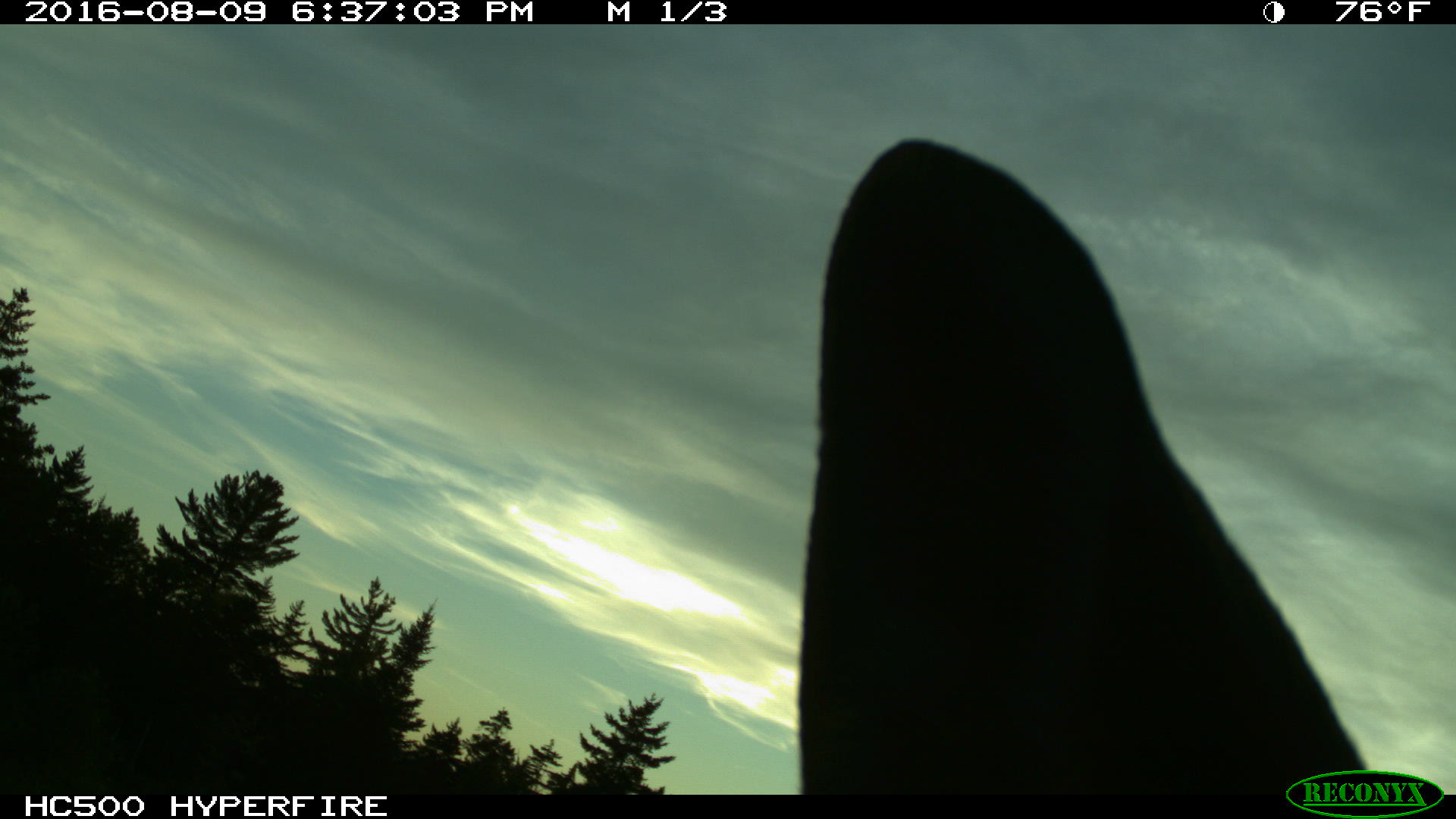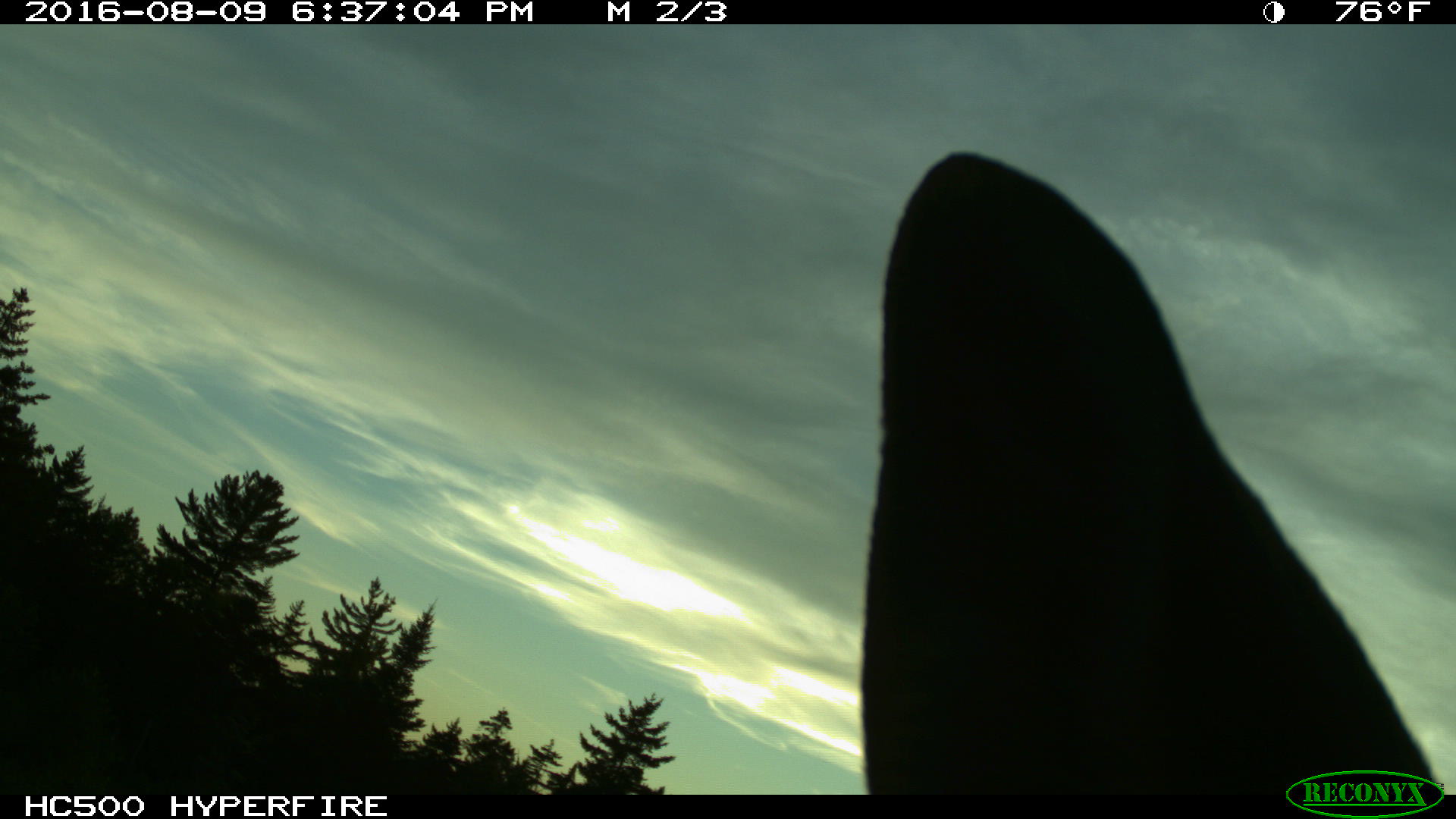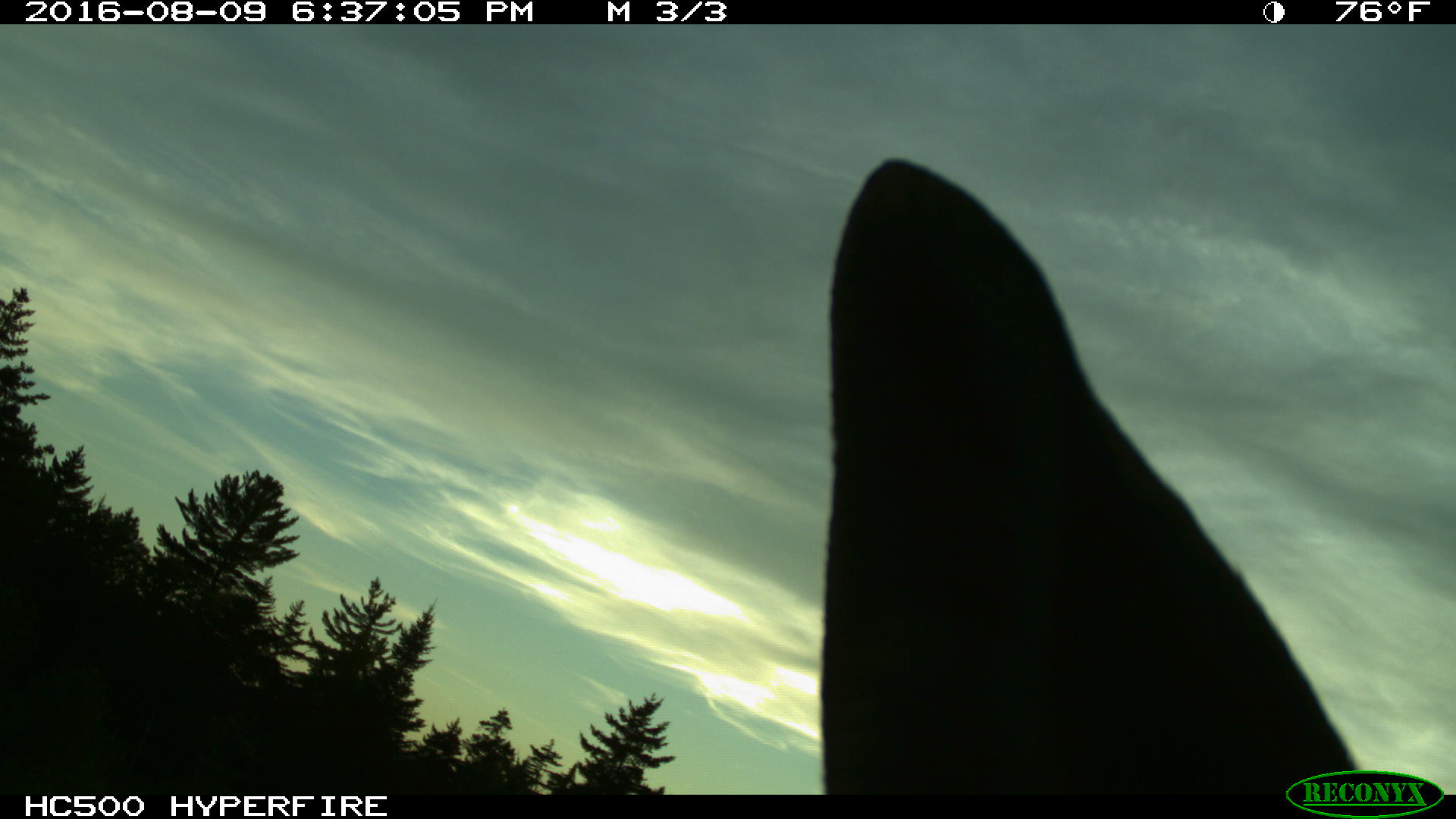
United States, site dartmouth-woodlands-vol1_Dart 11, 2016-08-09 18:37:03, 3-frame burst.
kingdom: Animalia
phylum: Chordata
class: Mammalia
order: Artiodactyla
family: Cervidae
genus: Alces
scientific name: Alces alces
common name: moose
Moose (Alces alces).